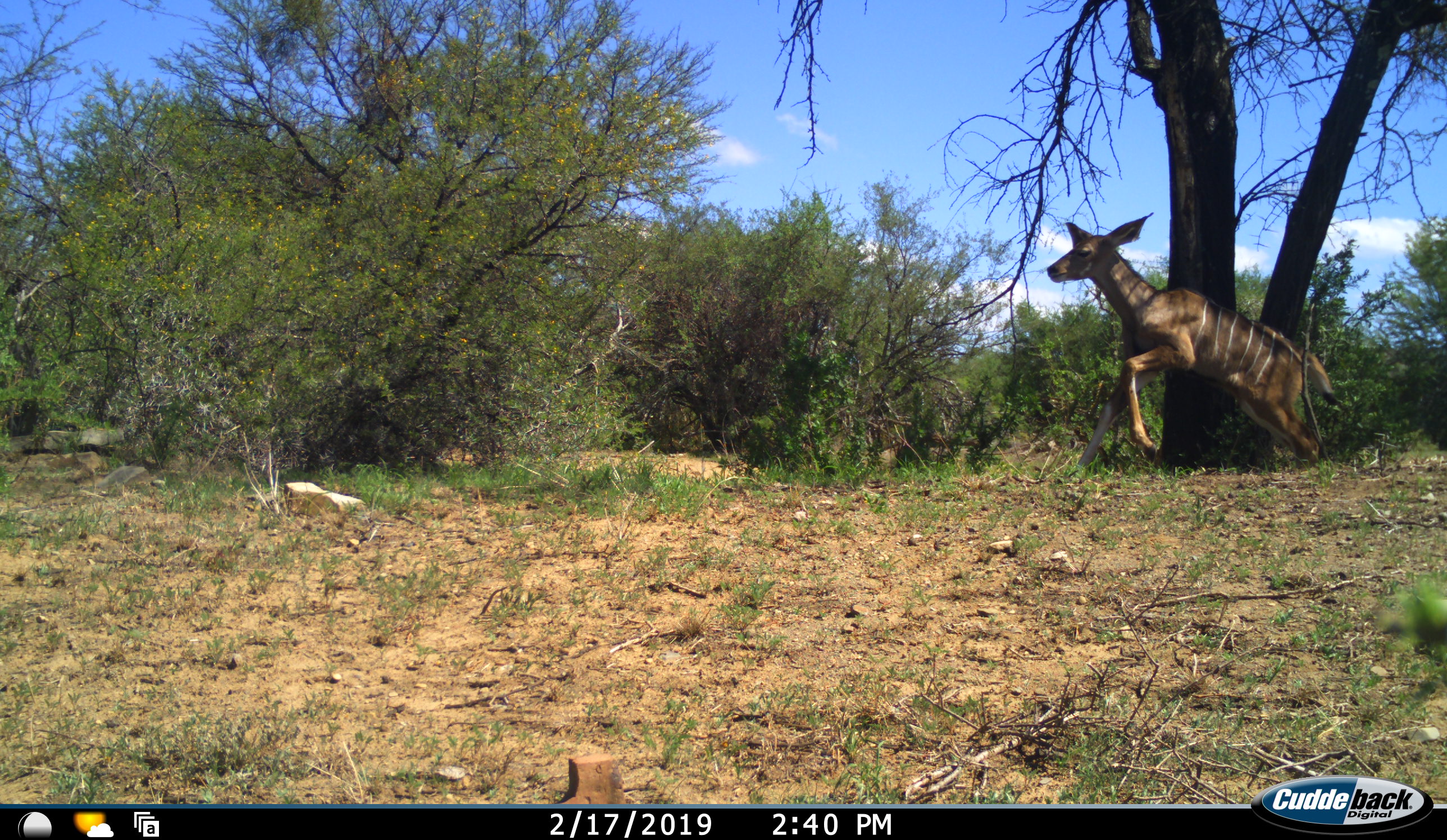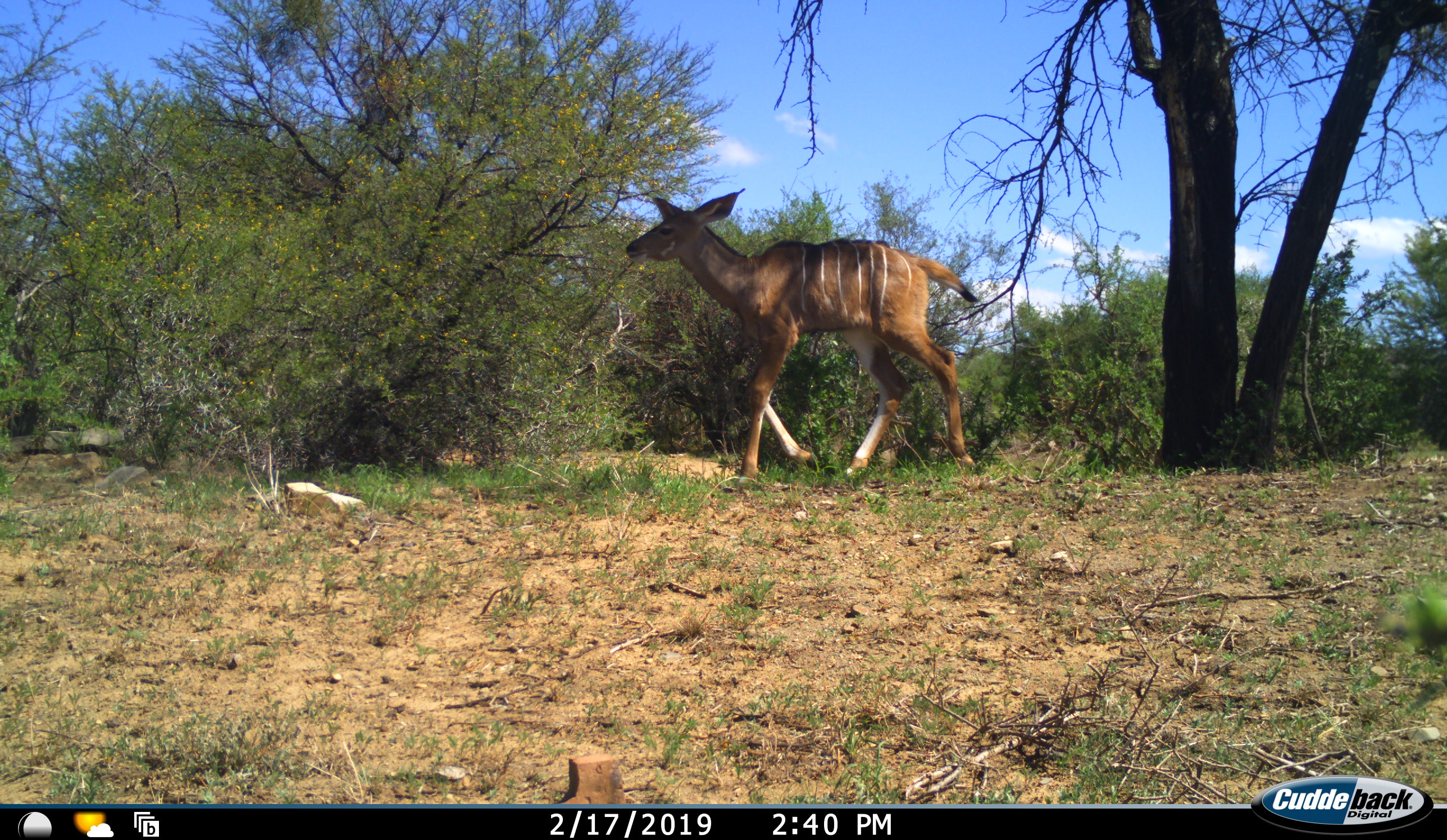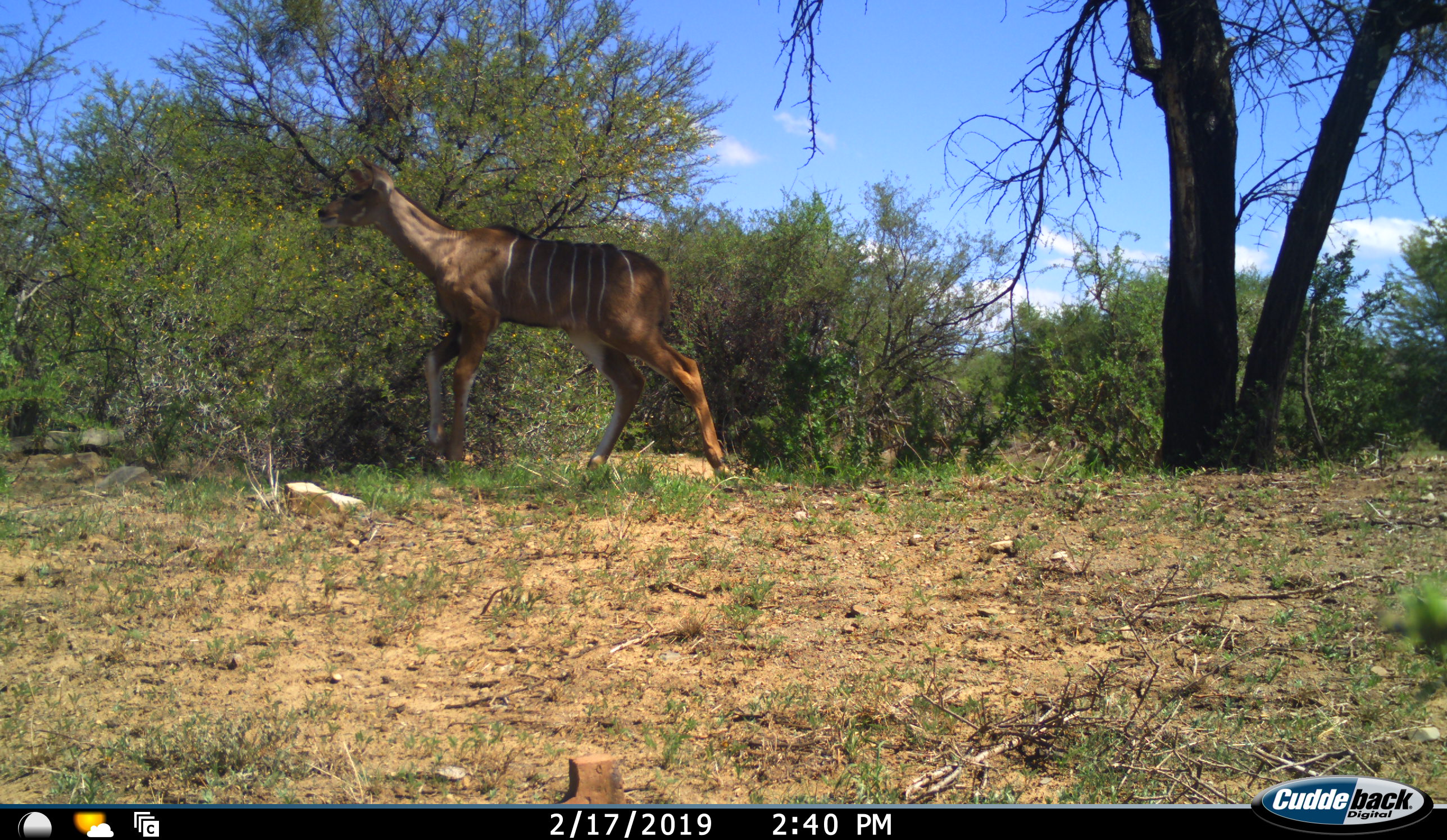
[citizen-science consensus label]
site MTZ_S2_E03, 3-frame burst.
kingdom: Animalia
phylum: Chordata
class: Mammalia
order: Artiodactyla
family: Bovidae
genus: Tragelaphus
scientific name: Tragelaphus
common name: kudu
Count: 1.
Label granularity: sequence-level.